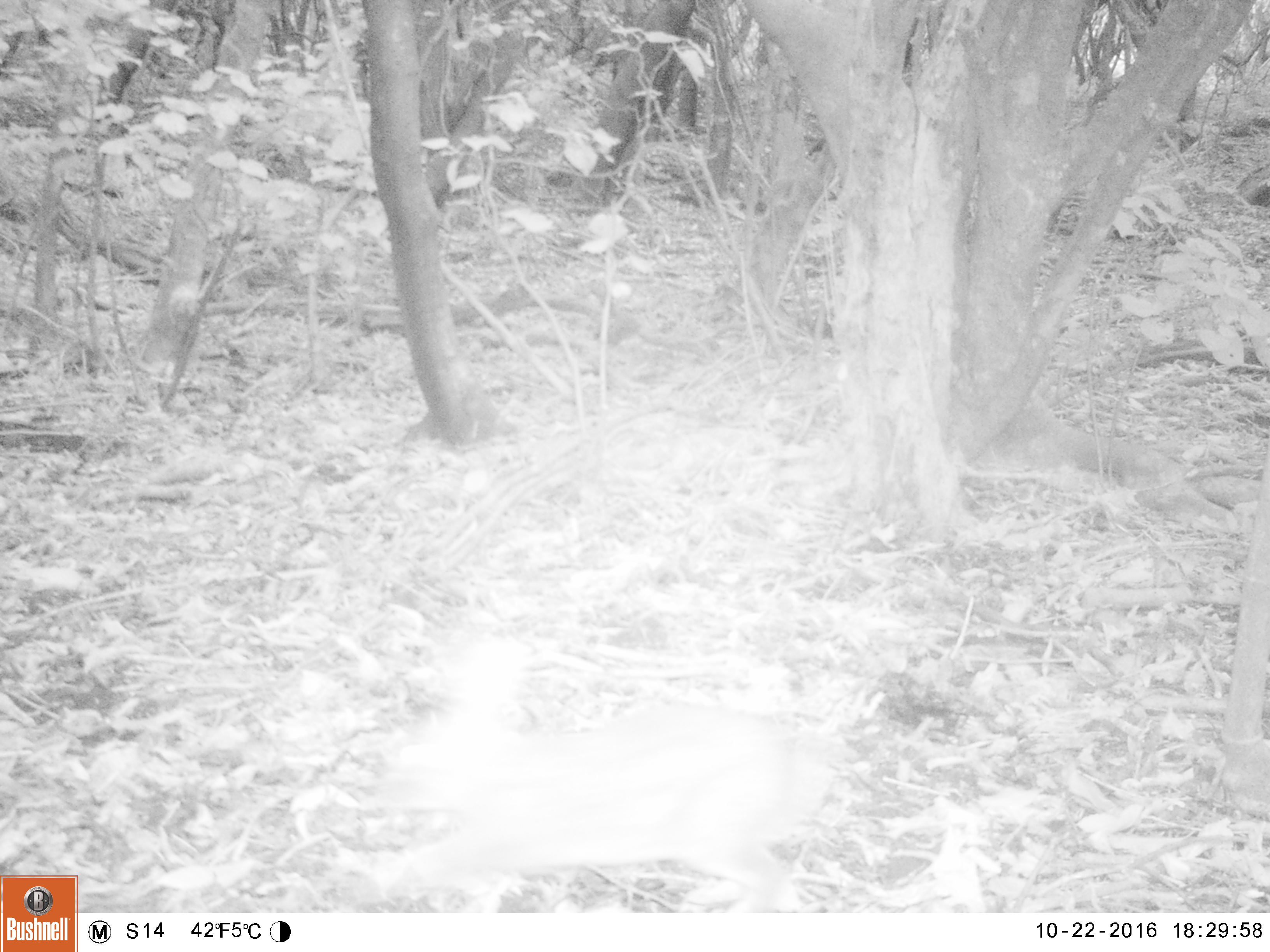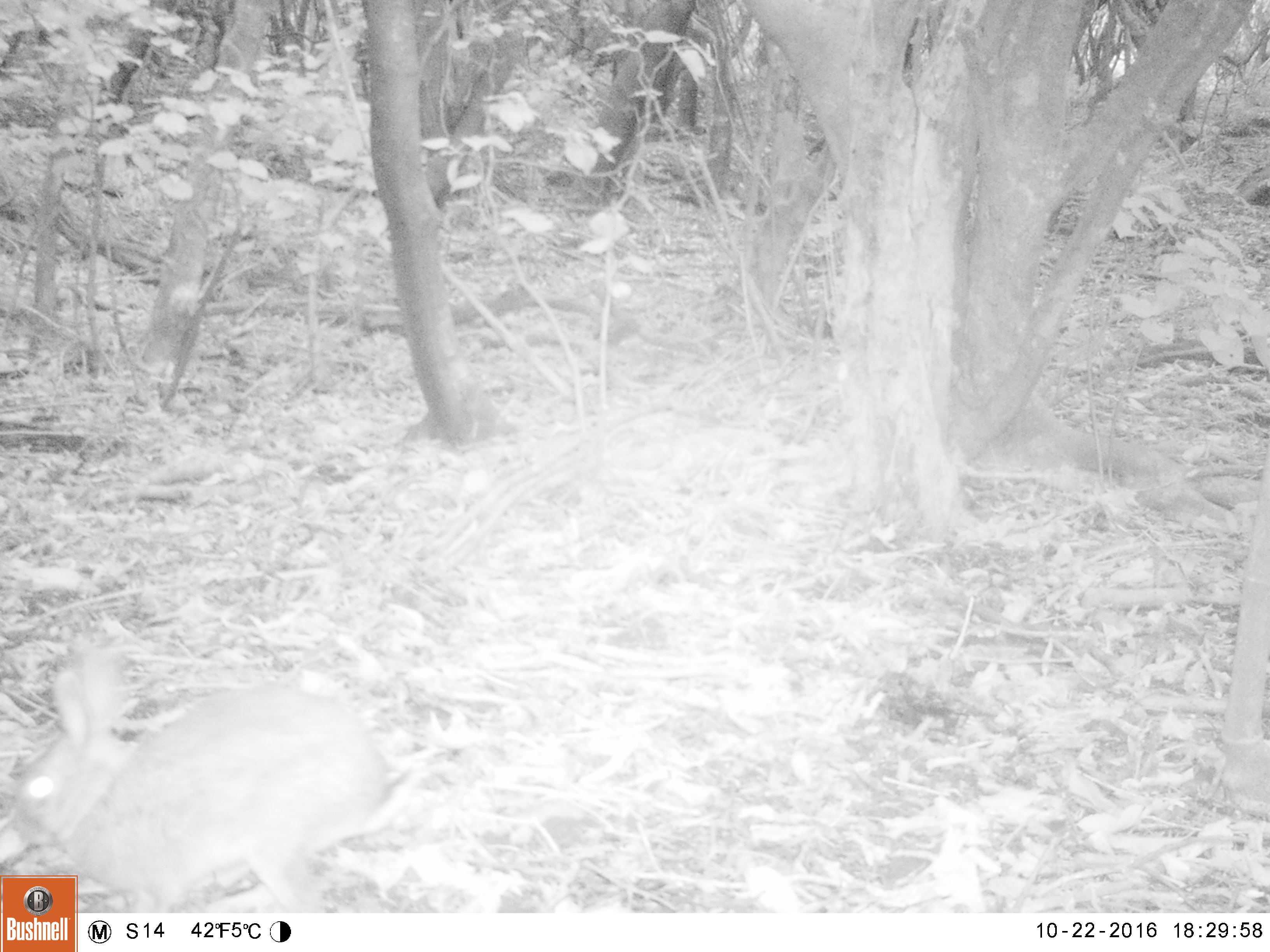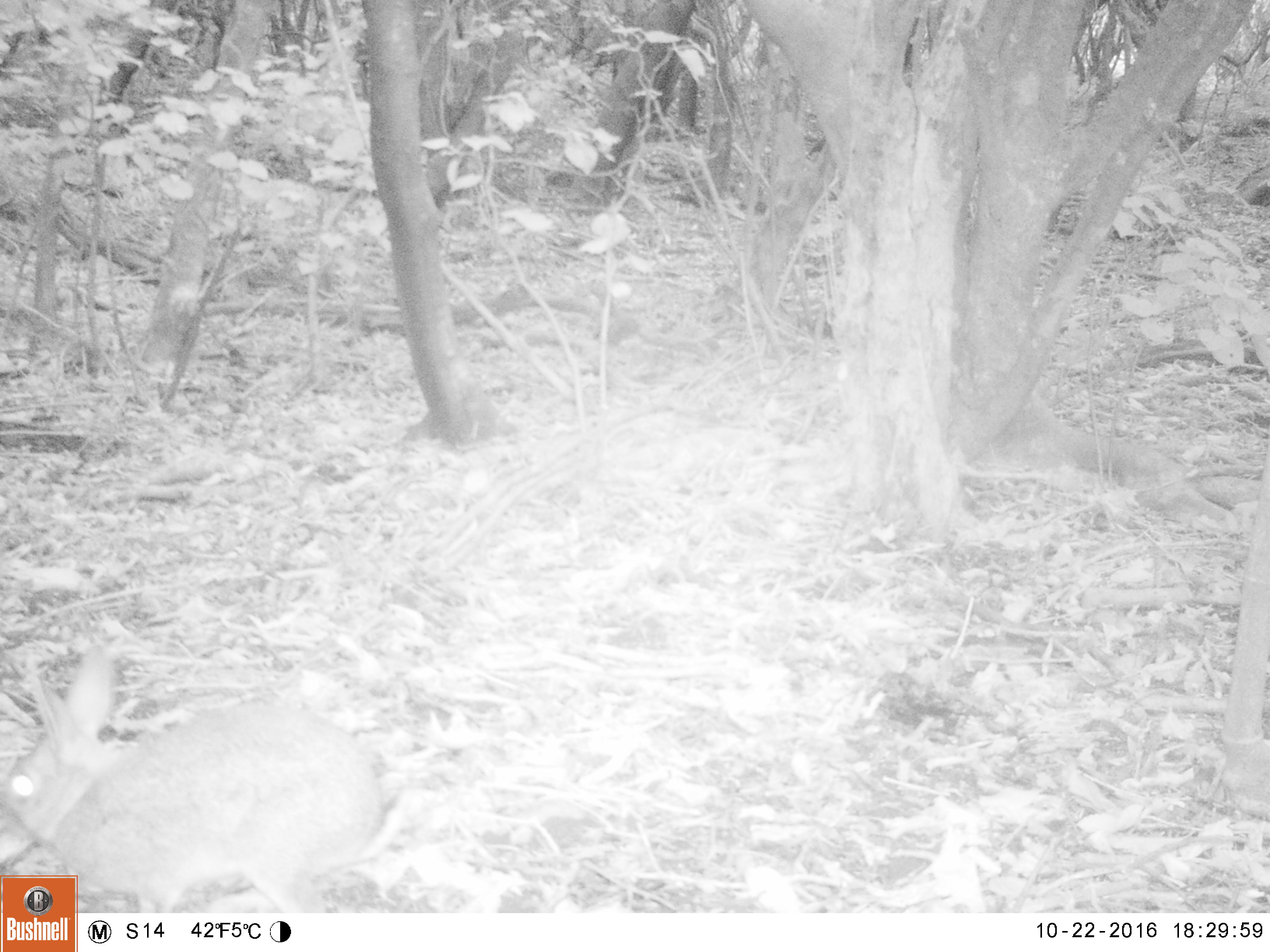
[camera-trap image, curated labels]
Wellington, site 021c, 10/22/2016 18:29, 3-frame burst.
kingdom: Animalia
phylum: Chordata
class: Mammalia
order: Lagomorpha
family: Leporidae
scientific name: Leporidae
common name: rabbit